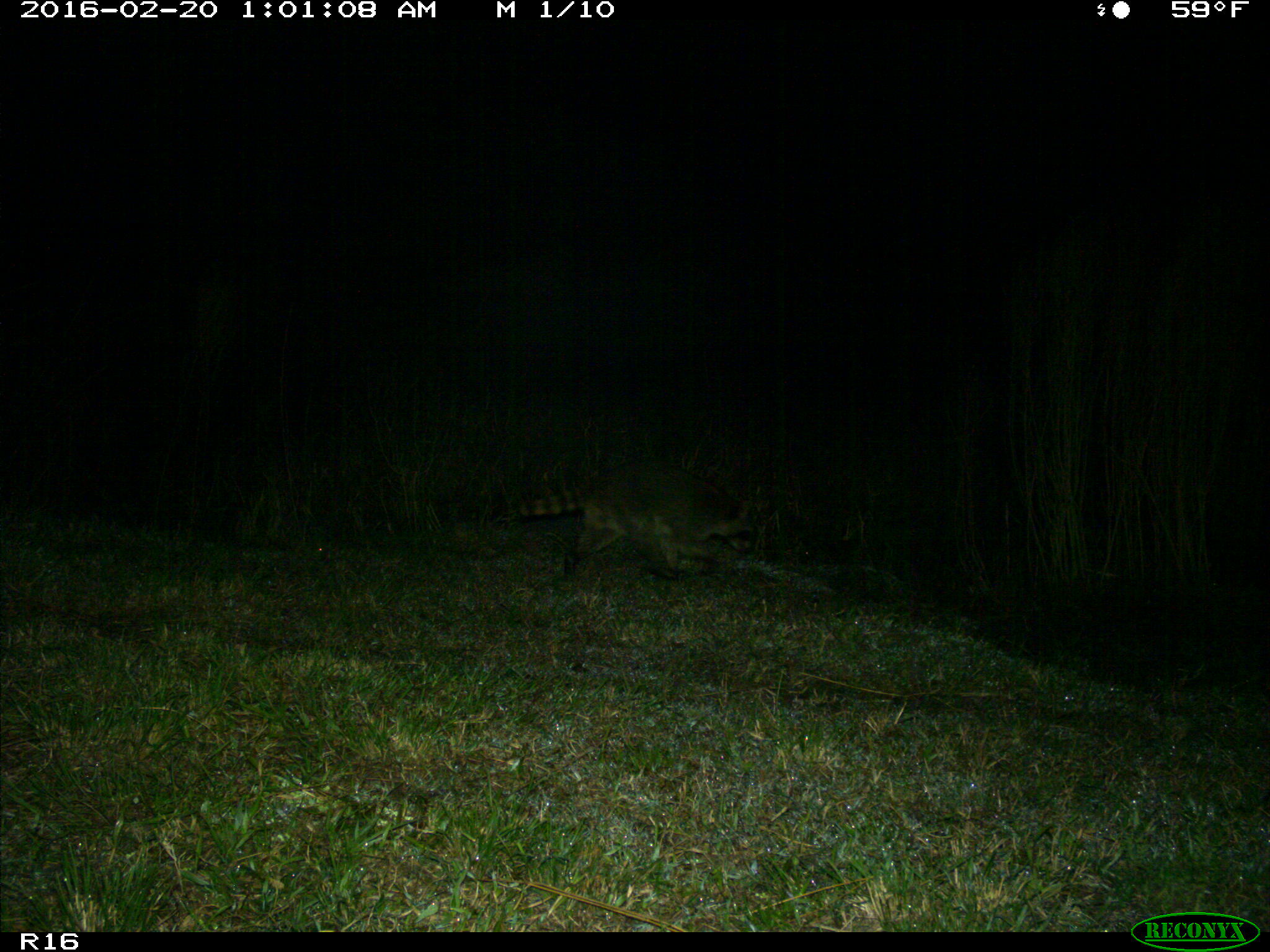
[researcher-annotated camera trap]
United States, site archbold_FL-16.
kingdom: Animalia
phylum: Chordata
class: Mammalia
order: Carnivora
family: Procyonidae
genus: Procyon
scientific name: Procyon lotor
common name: common raccoon